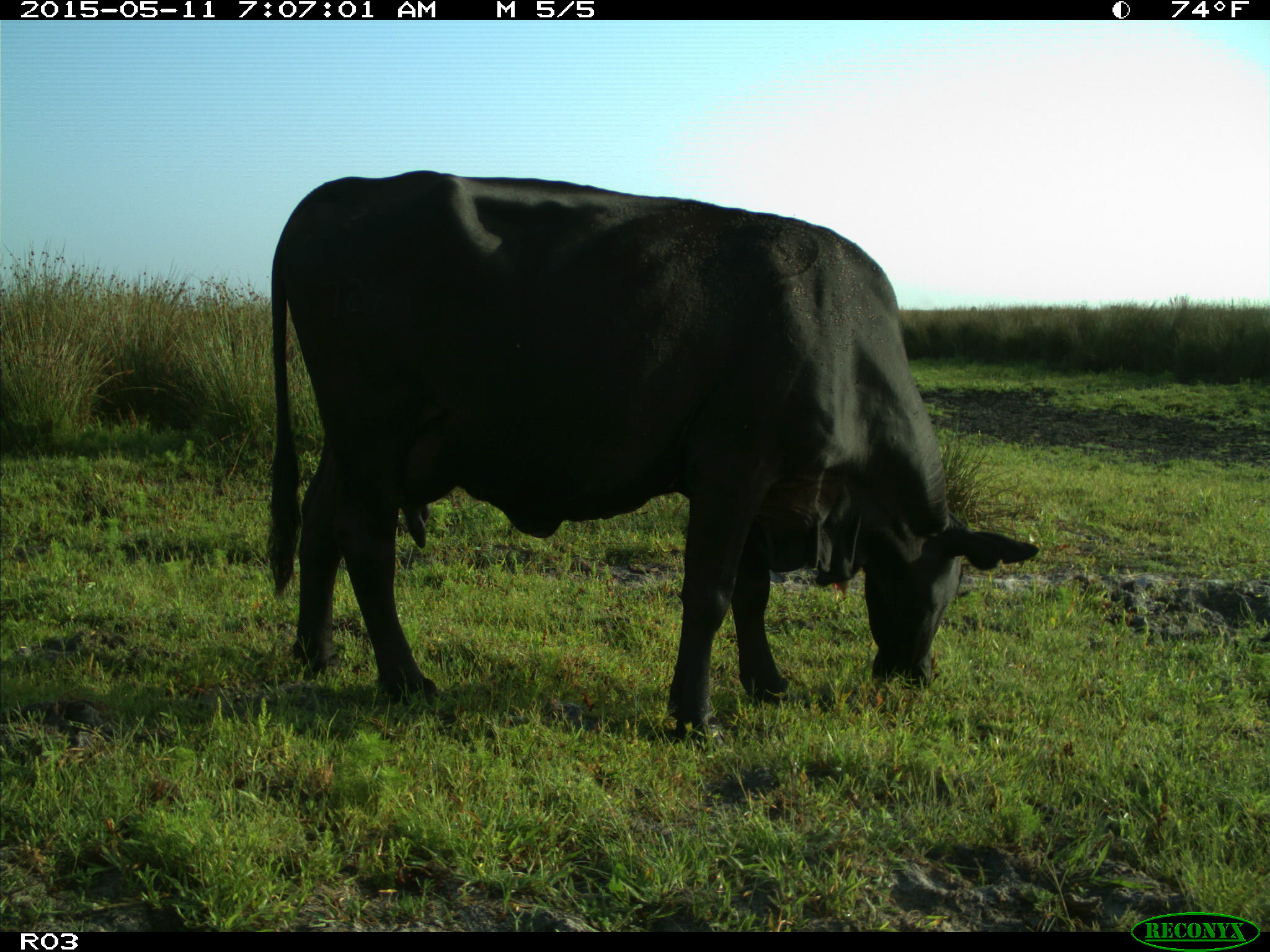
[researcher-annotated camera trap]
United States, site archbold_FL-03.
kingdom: Animalia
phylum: Chordata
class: Mammalia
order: Artiodactyla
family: Bovidae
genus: Bos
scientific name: Bos taurus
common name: domestic cow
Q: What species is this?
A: Bos taurus (domestic cow).